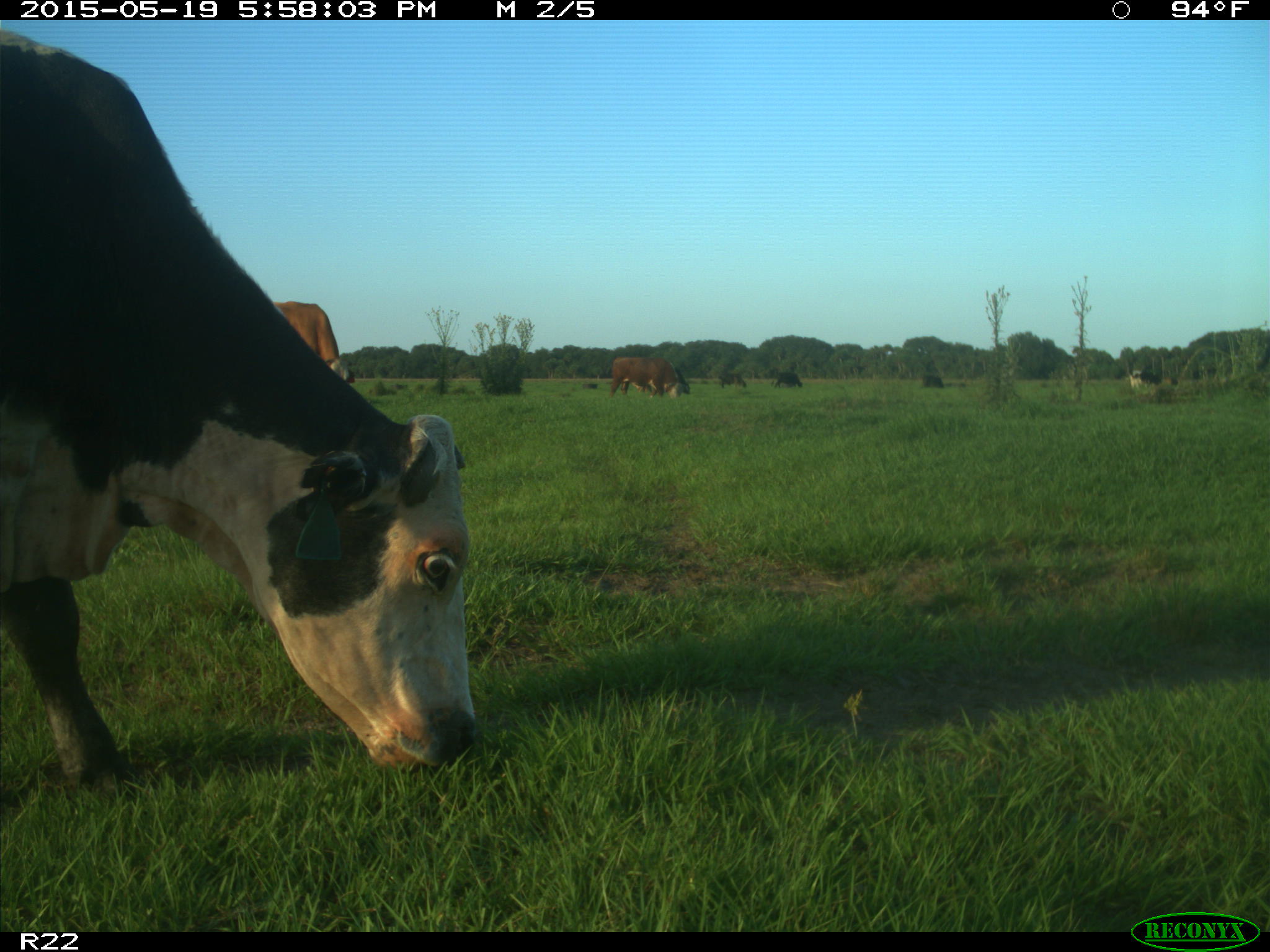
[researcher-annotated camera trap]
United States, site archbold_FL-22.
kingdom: Animalia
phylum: Chordata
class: Mammalia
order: Artiodactyla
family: Bovidae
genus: Bos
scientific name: Bos taurus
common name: domestic cow